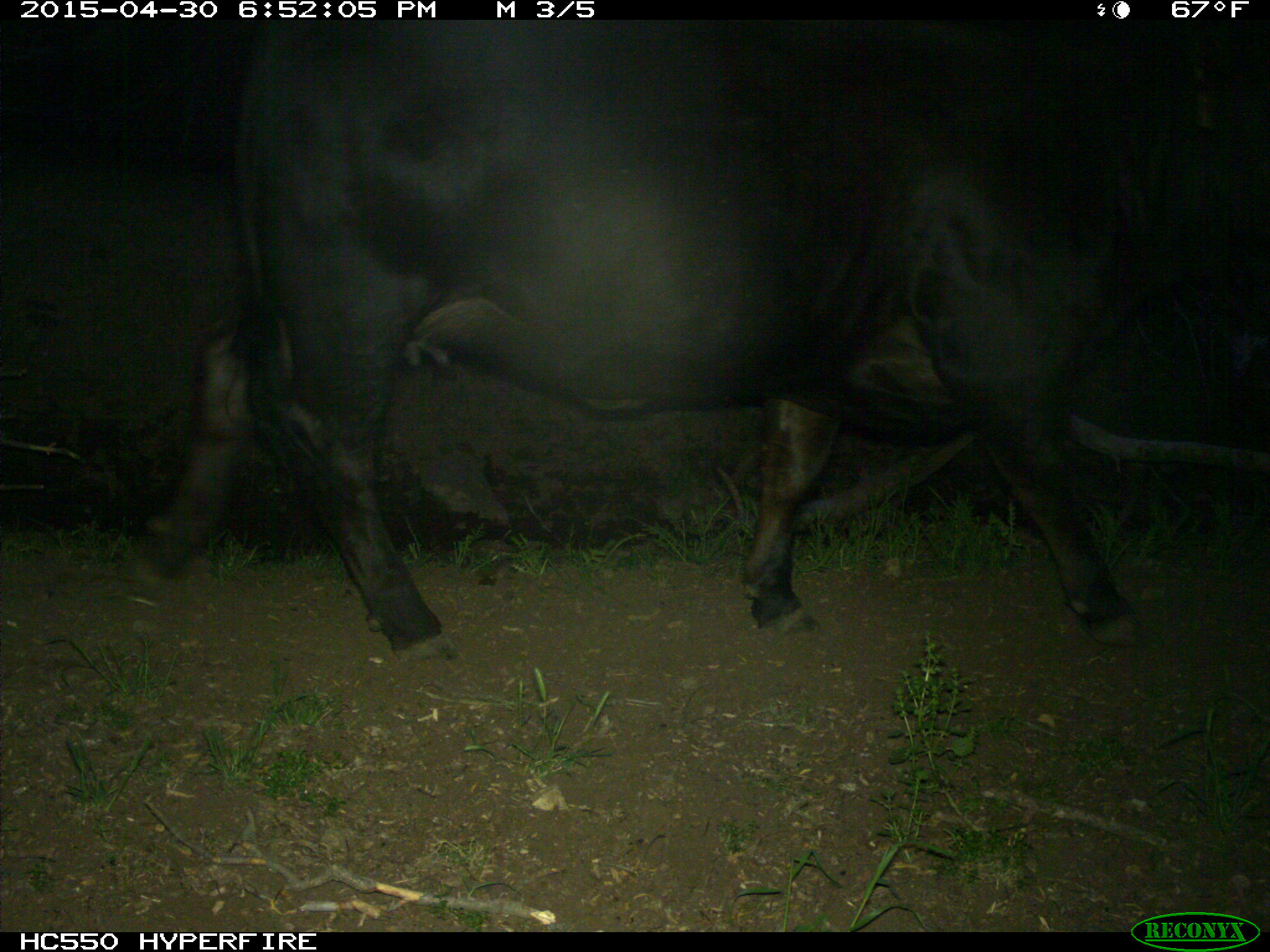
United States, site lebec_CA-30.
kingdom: Animalia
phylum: Chordata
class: Mammalia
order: Artiodactyla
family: Bovidae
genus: Bos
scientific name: Bos taurus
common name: domestic cow